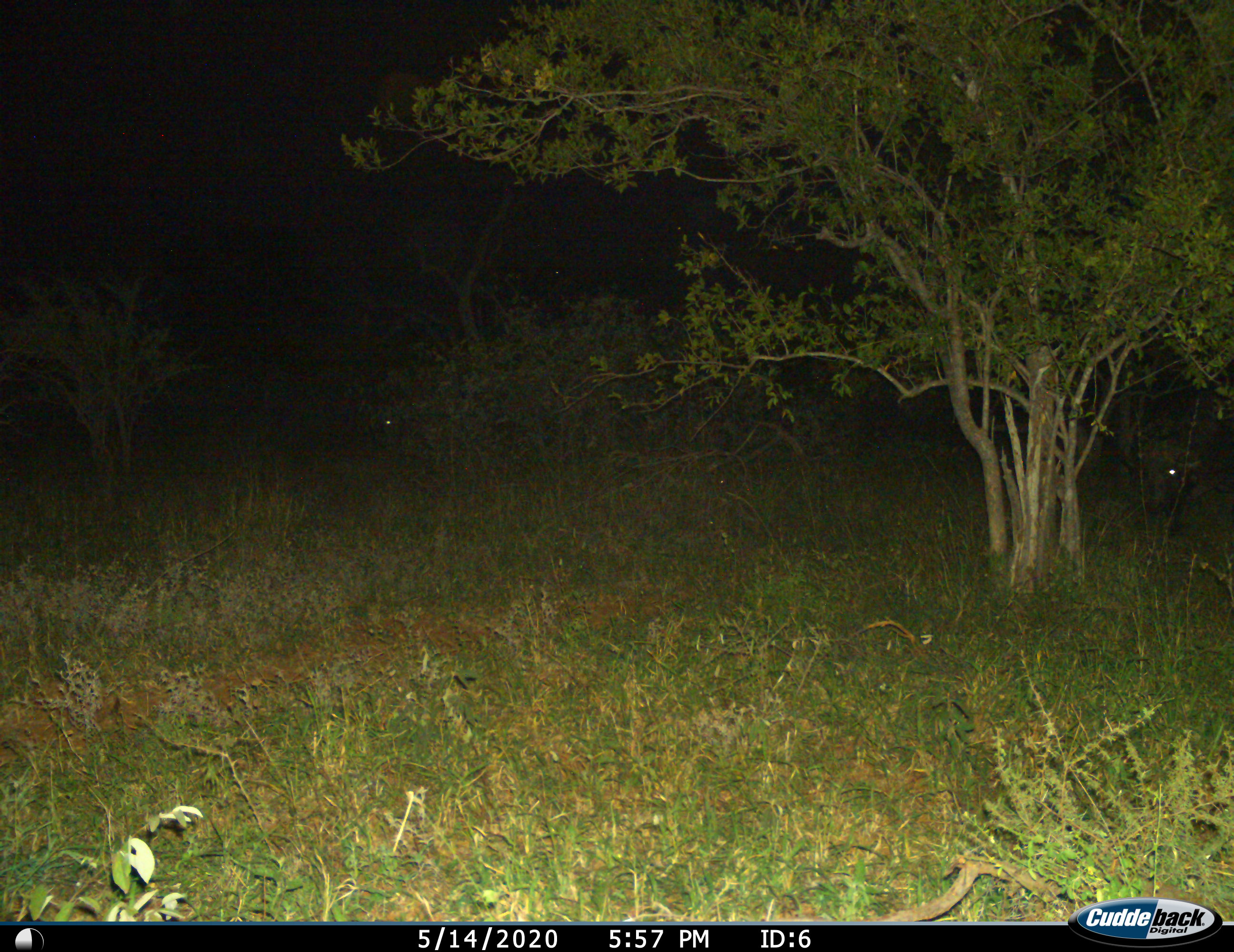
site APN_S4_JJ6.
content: unidentified animal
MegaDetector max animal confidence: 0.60